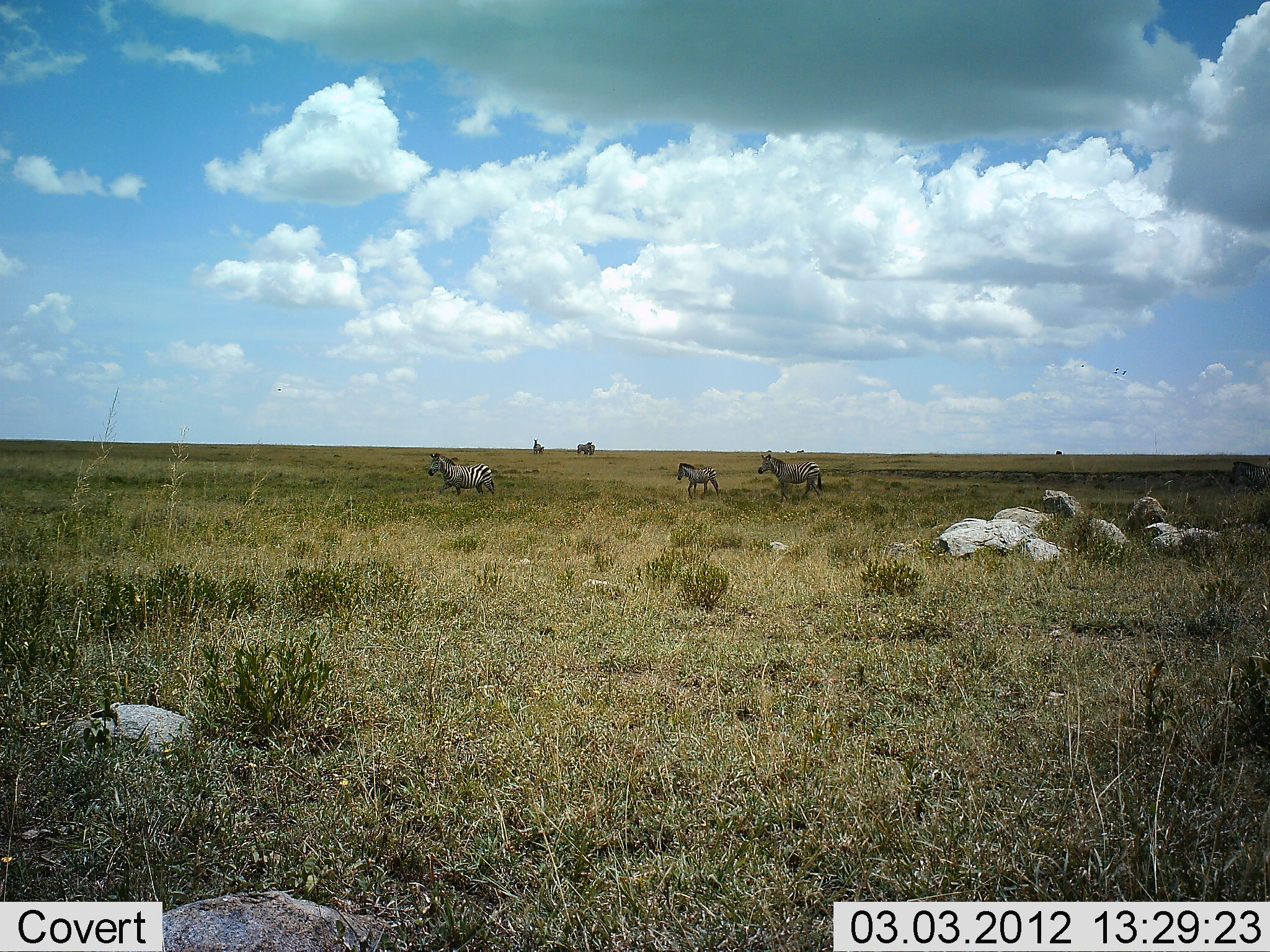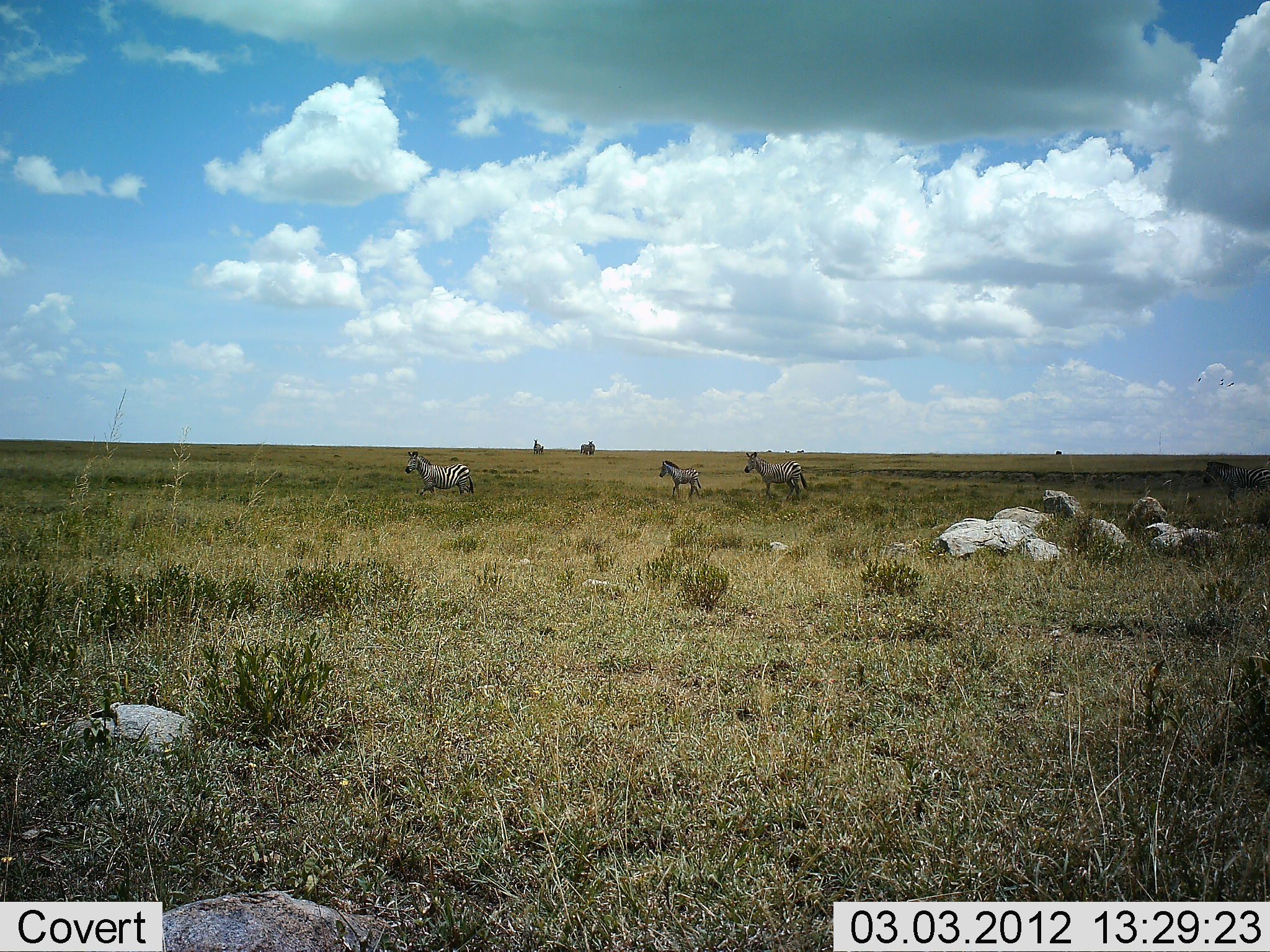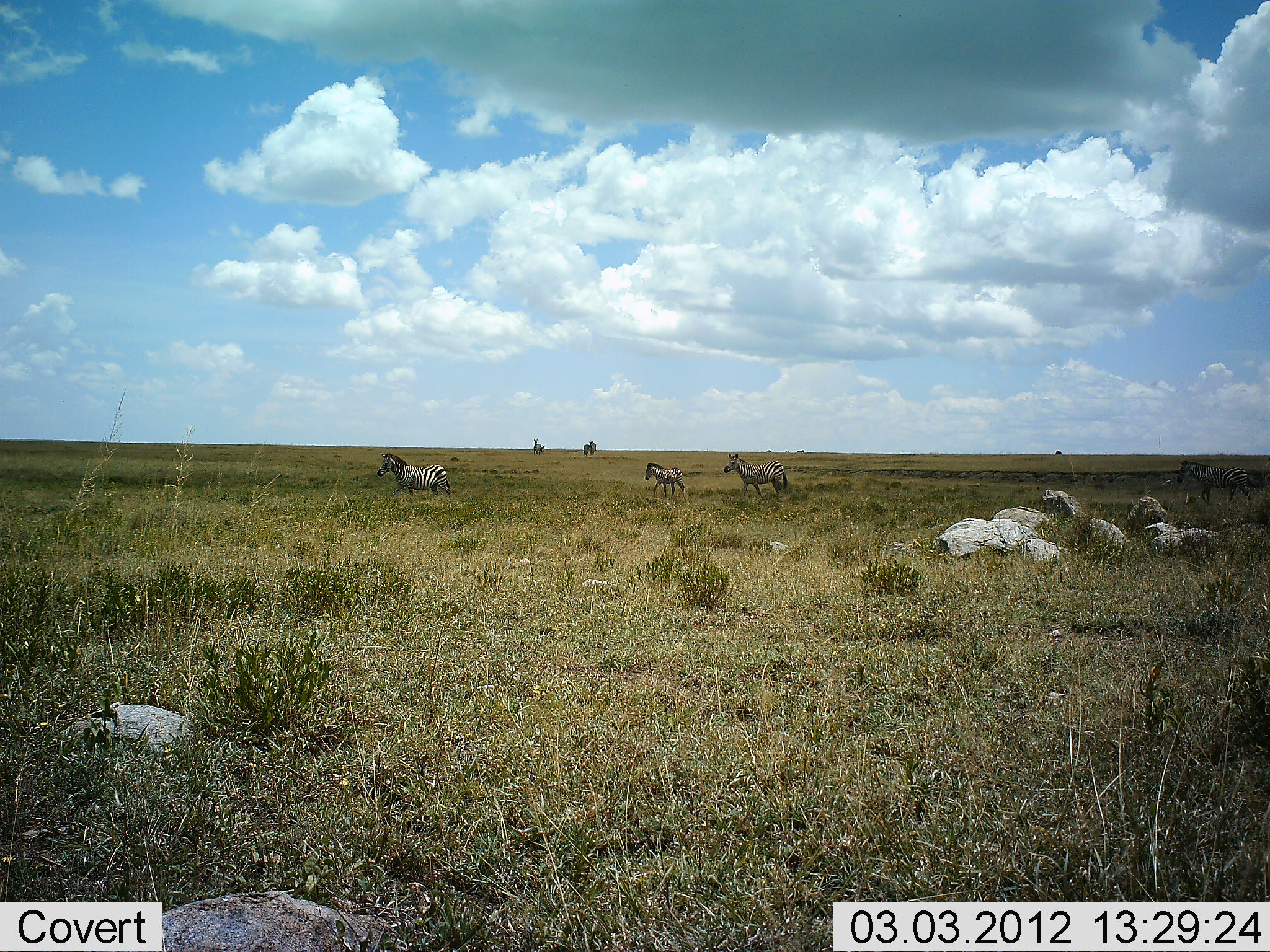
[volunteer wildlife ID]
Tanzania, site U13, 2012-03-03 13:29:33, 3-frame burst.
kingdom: Animalia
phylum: Chordata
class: Mammalia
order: Perissodactyla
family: Equidae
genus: Equus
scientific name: Equus quagga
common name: plains zebra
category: zebra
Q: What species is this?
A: Zebra (plains zebra) (Equus quagga).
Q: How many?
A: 4.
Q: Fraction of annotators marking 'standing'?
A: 29%.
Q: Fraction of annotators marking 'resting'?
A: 0%.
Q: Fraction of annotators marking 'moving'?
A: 95%.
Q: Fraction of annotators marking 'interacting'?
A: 0%.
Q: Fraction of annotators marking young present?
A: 33%.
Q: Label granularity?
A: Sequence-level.